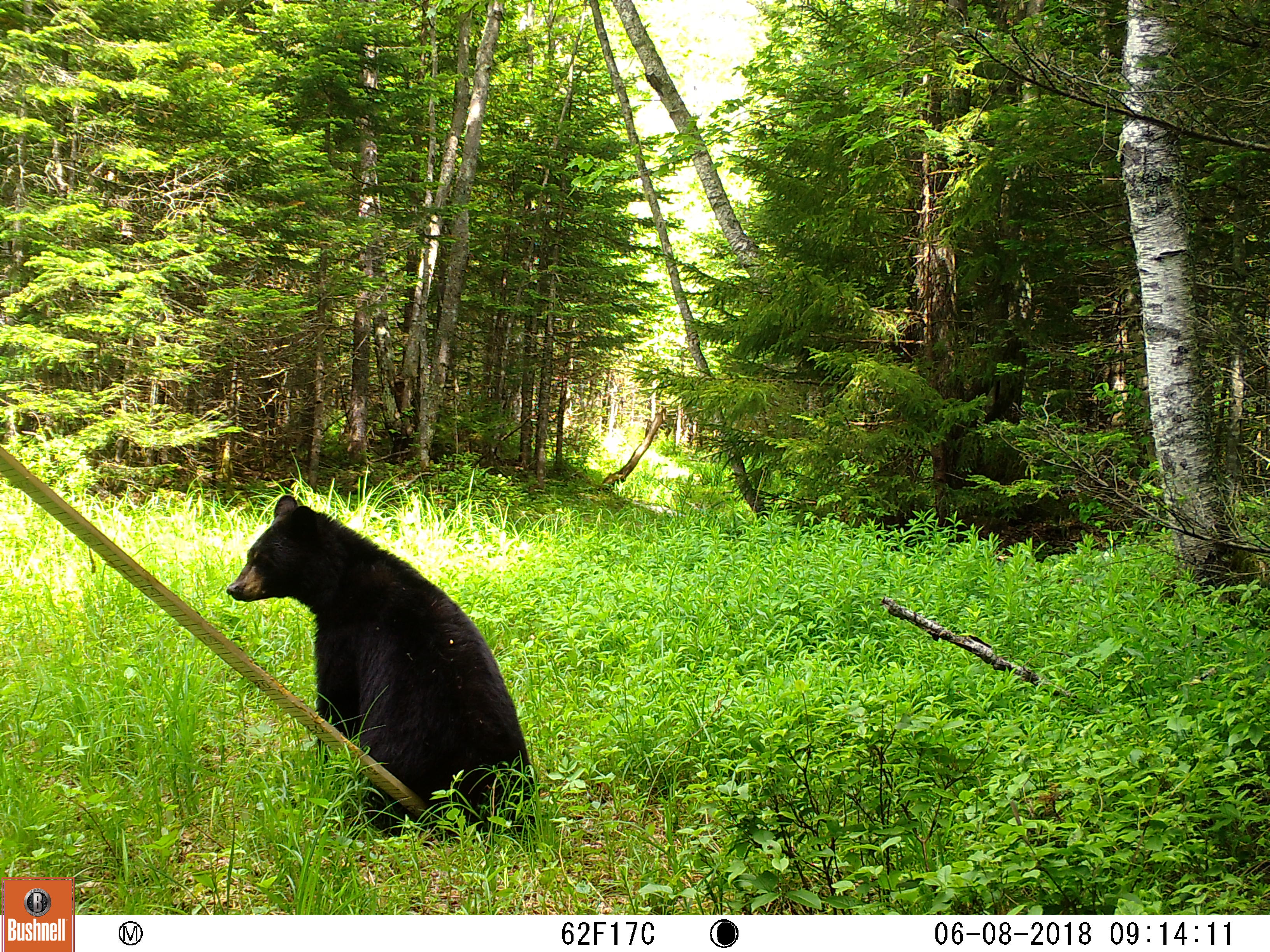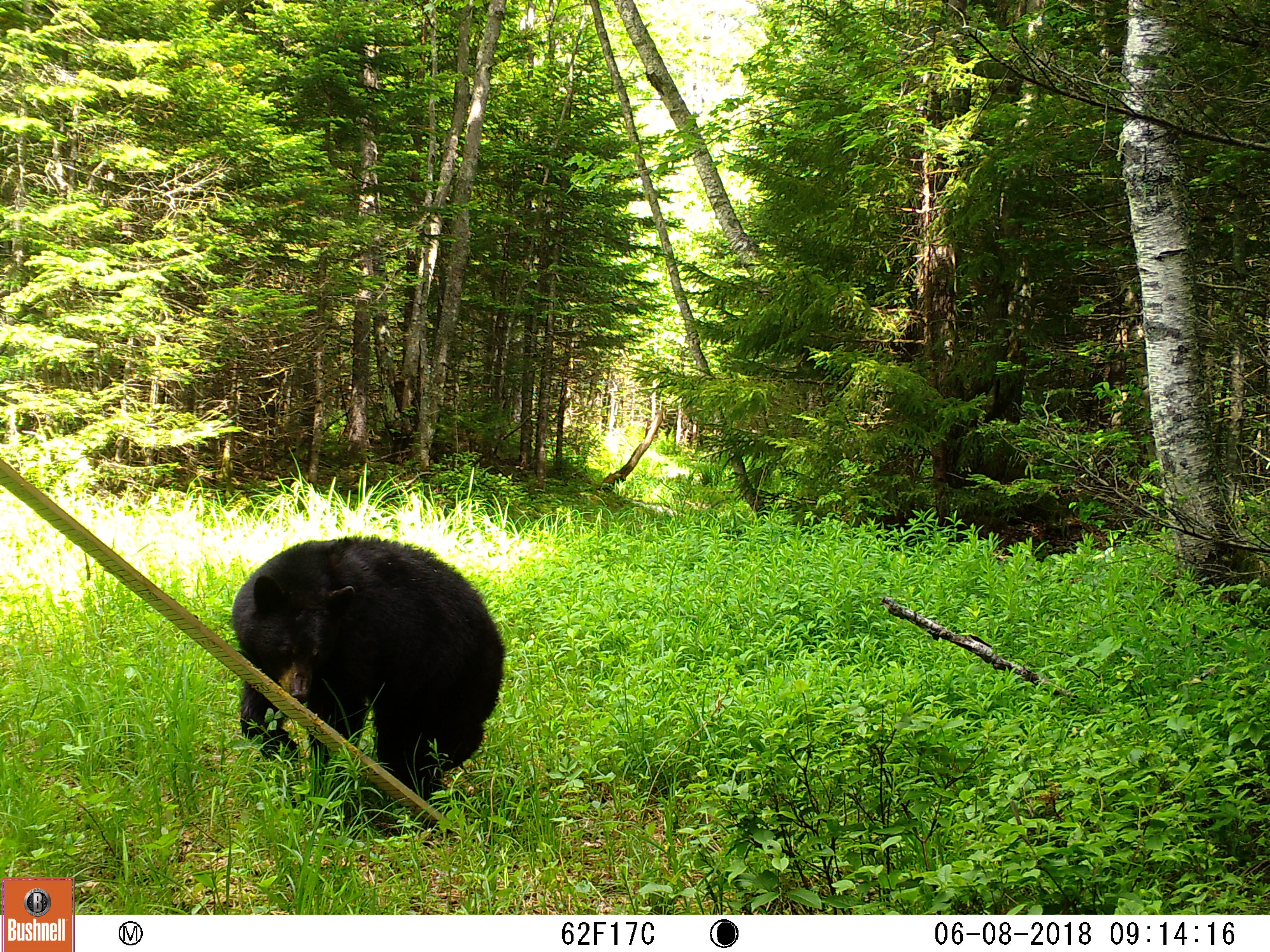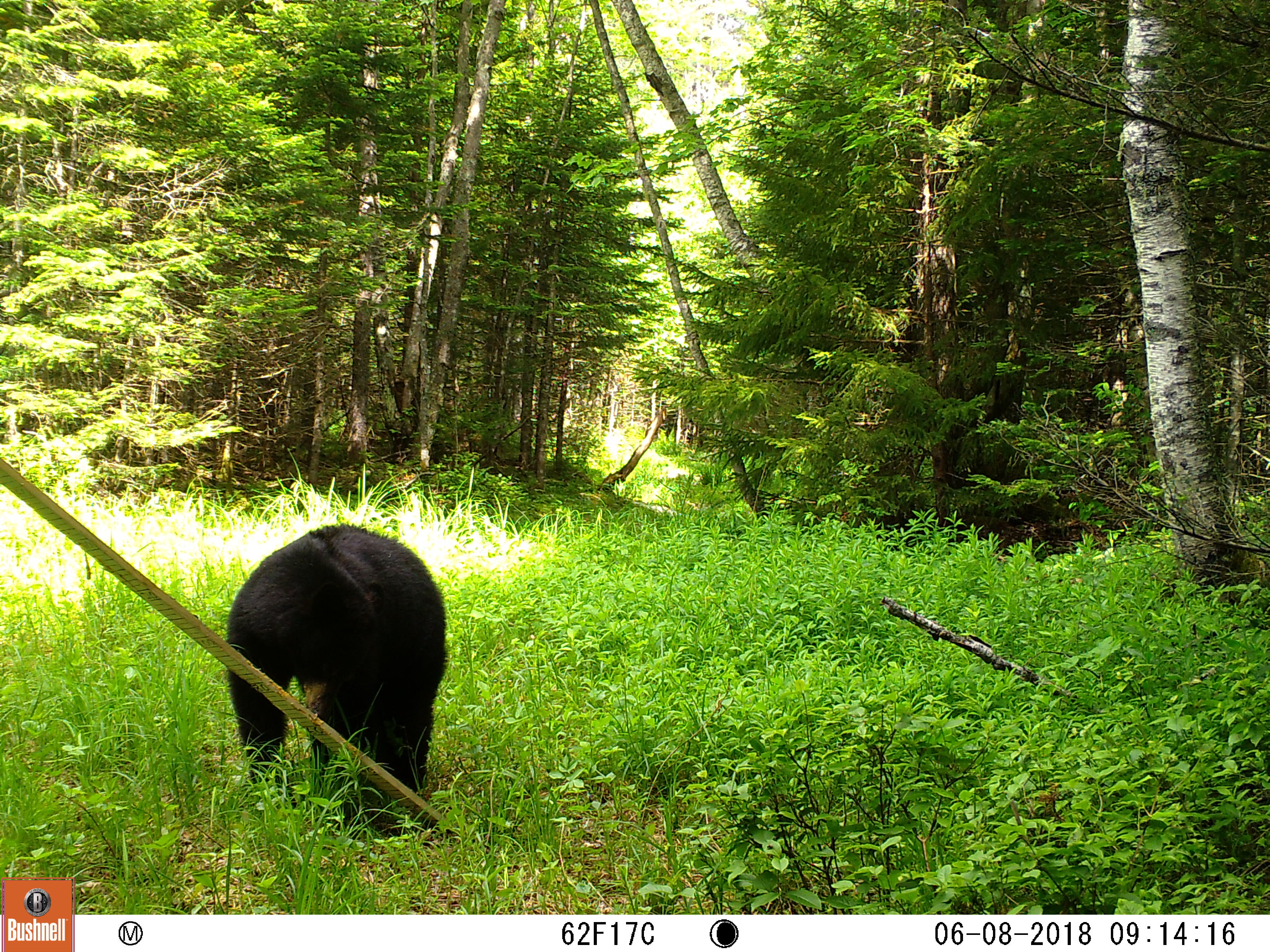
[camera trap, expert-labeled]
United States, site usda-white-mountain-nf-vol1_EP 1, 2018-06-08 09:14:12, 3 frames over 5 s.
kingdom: Animalia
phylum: Chordata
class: Mammalia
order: Carnivora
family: Ursidae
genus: Ursus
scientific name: Ursus americanus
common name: black bear